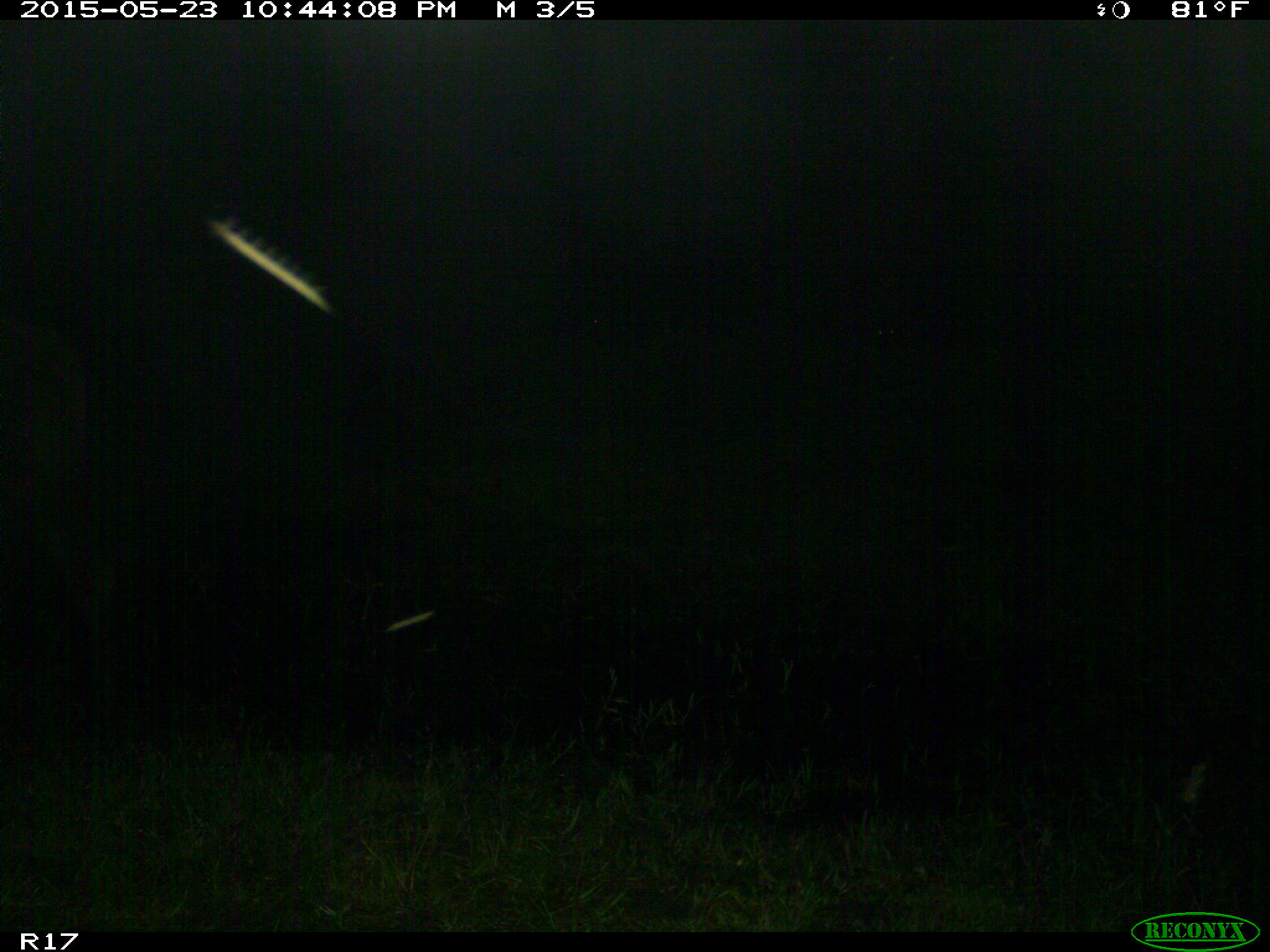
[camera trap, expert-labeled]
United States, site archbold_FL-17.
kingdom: Animalia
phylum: Chordata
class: Mammalia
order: Artiodactyla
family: Bovidae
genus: Bos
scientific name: Bos taurus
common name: domestic cow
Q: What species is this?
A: Bos taurus (domestic cow).